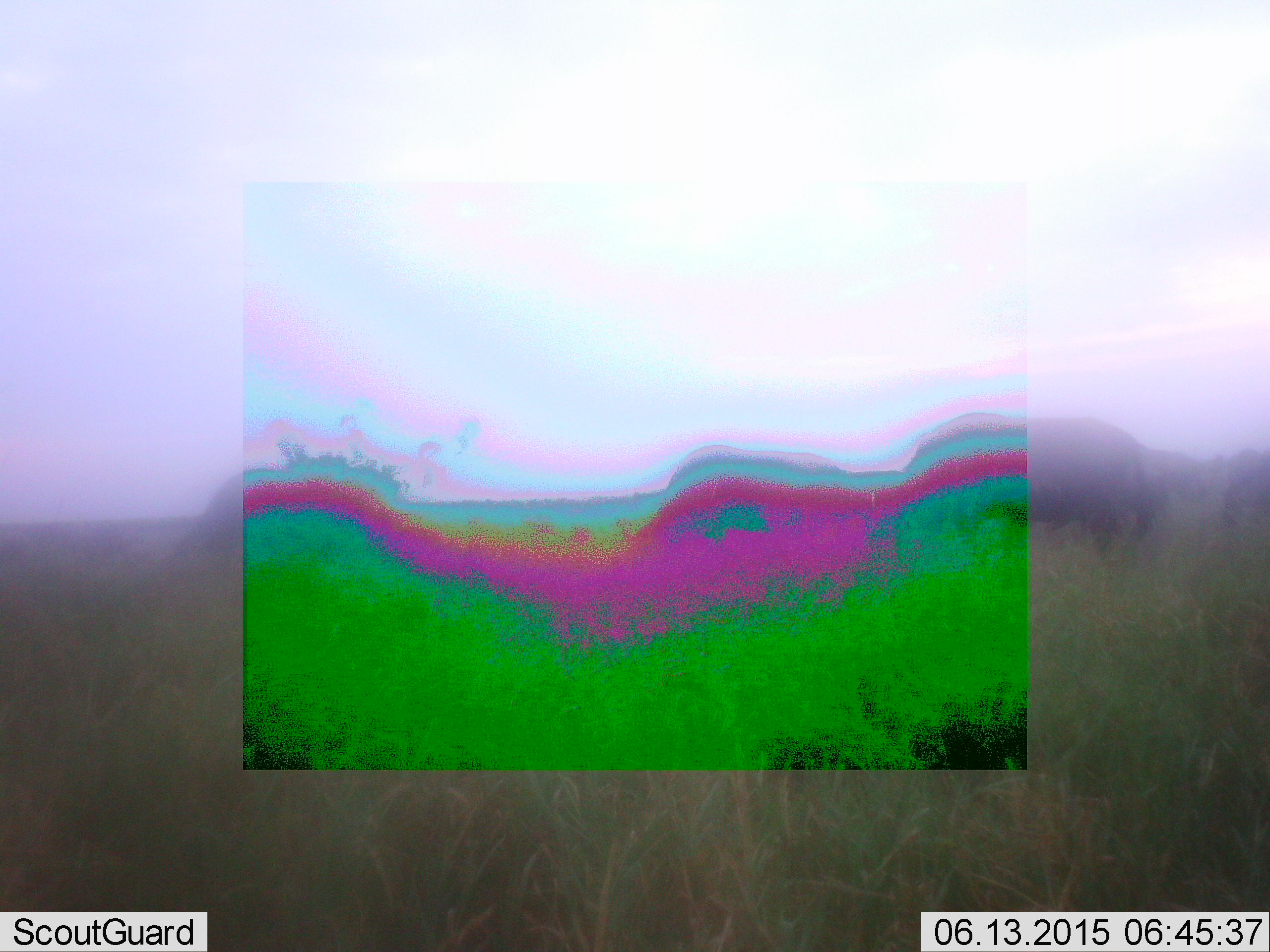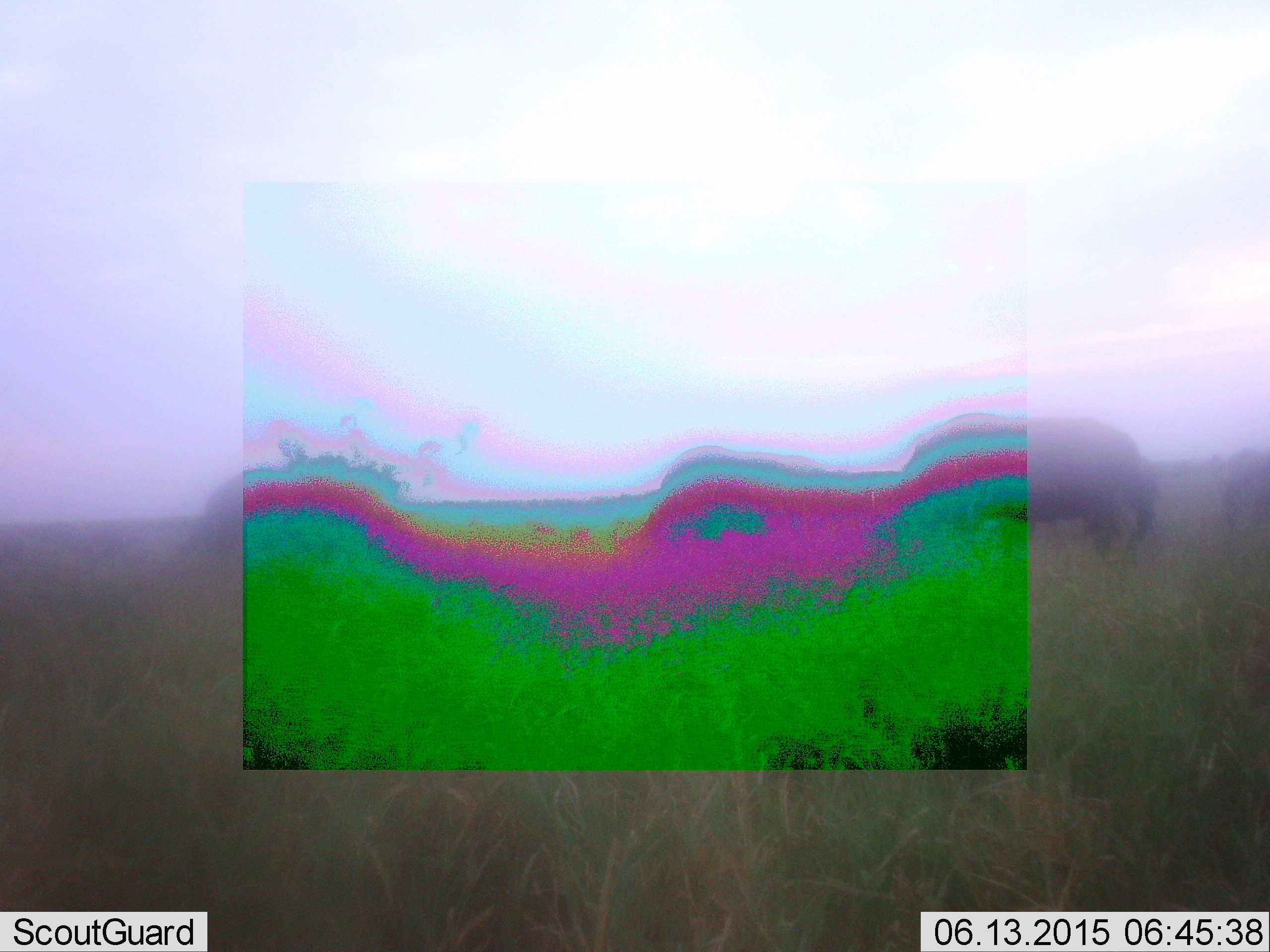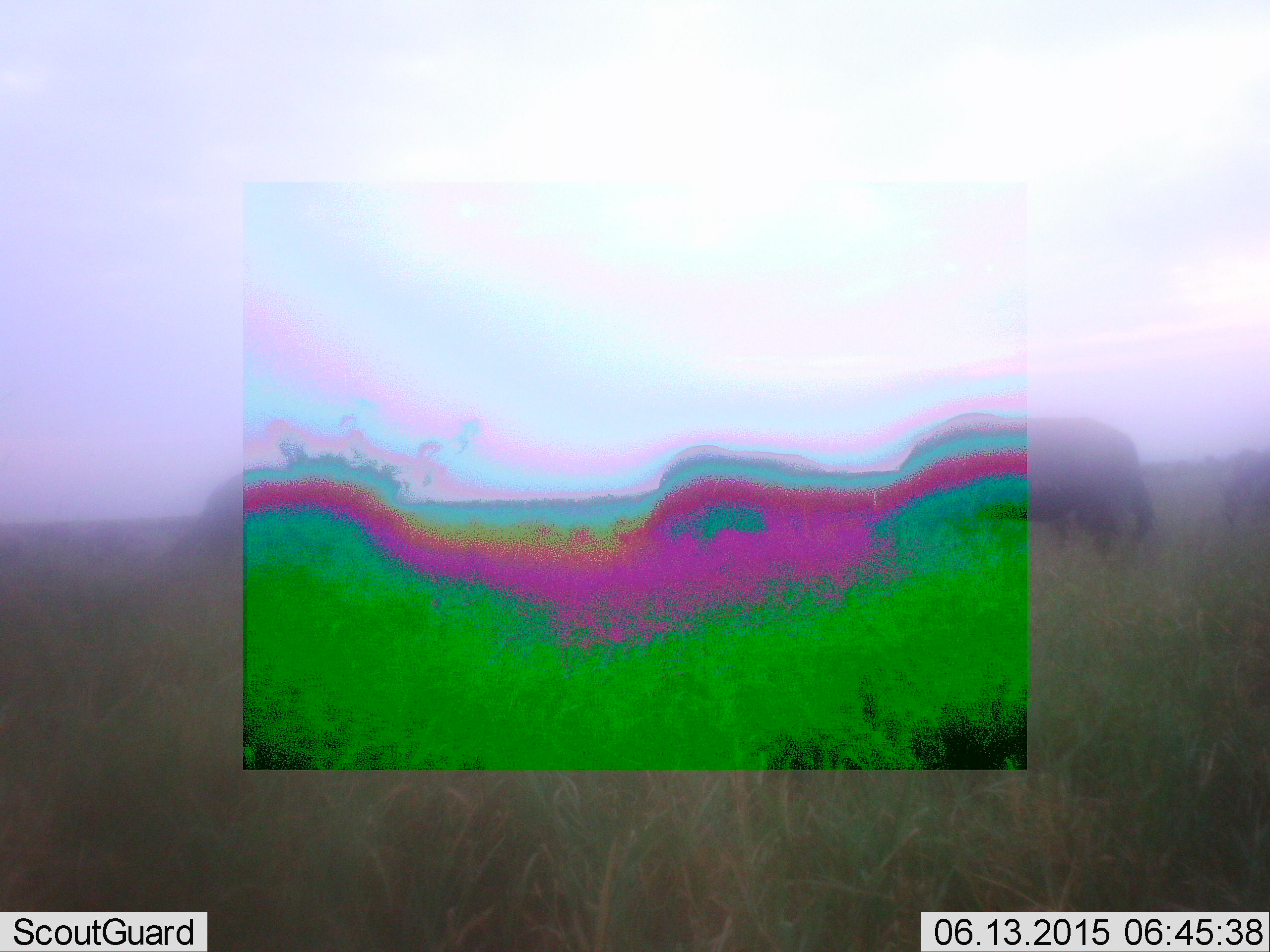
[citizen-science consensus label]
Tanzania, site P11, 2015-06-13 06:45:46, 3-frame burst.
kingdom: Animalia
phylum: Chordata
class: Mammalia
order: Artiodactyla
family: Bovidae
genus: Syncerus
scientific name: Syncerus caffer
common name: cape buffalo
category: buffalo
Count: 5.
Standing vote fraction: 17%.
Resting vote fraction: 0%.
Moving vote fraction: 0%.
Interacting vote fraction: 0%.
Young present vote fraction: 0%.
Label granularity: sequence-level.